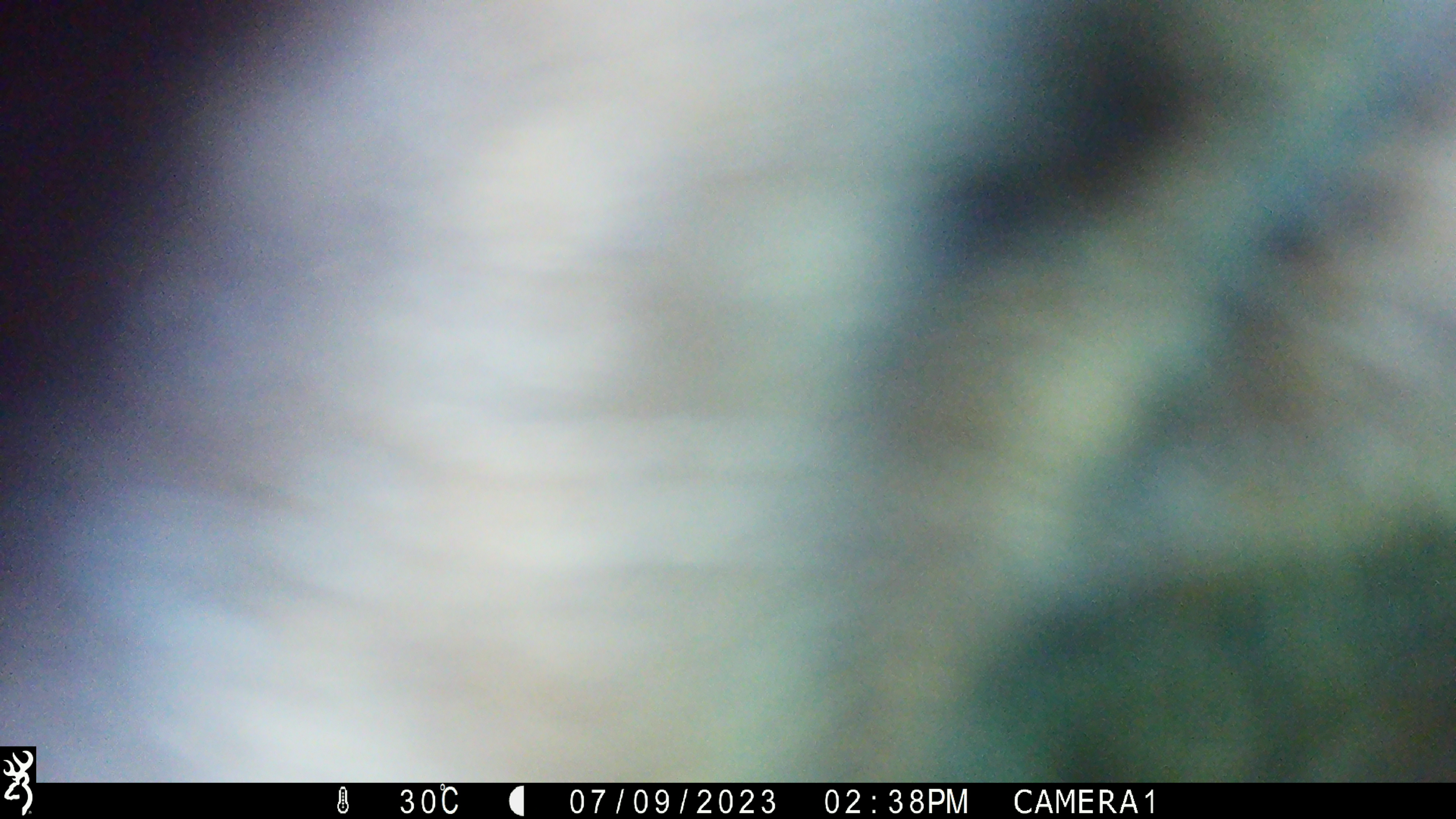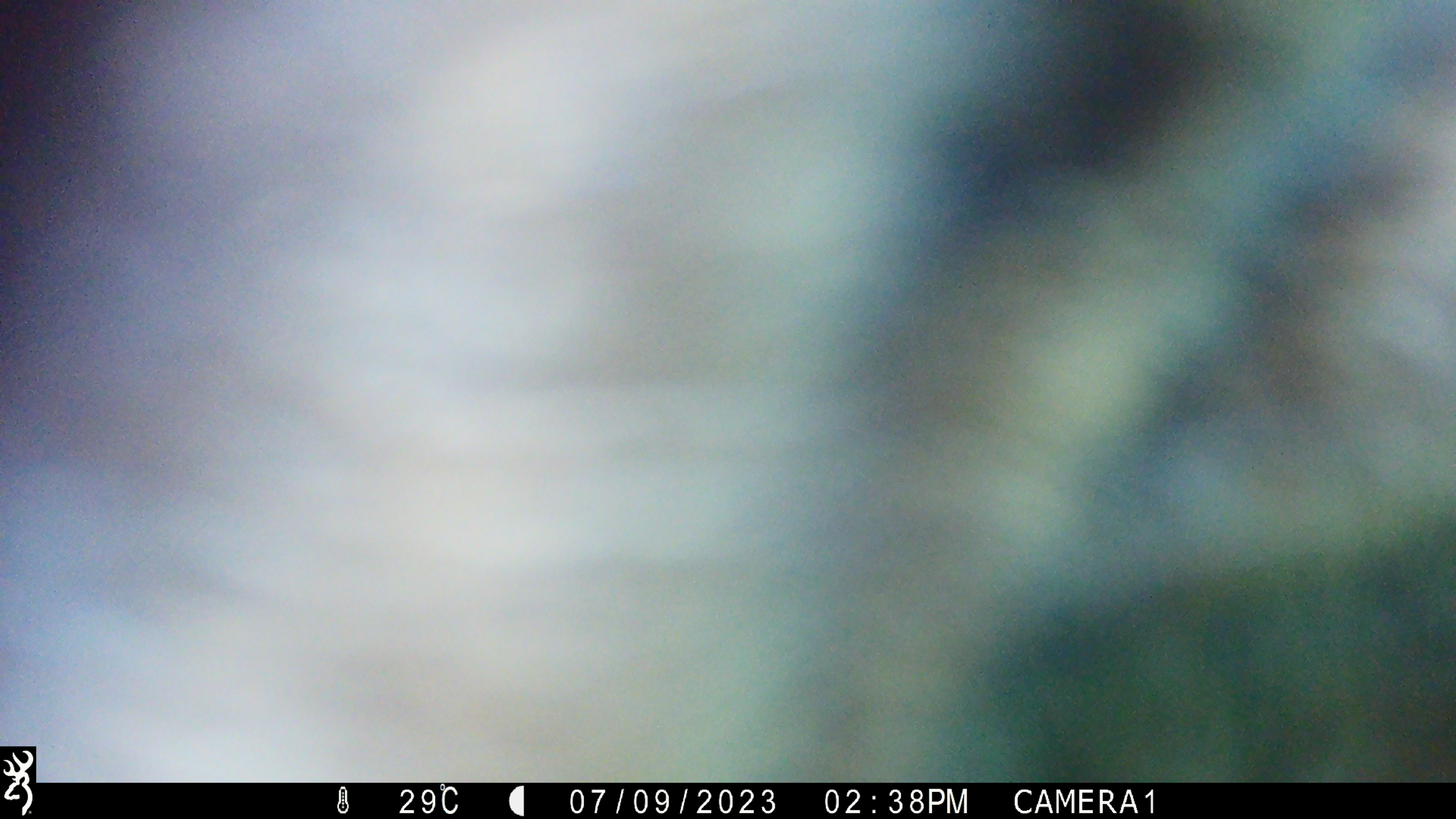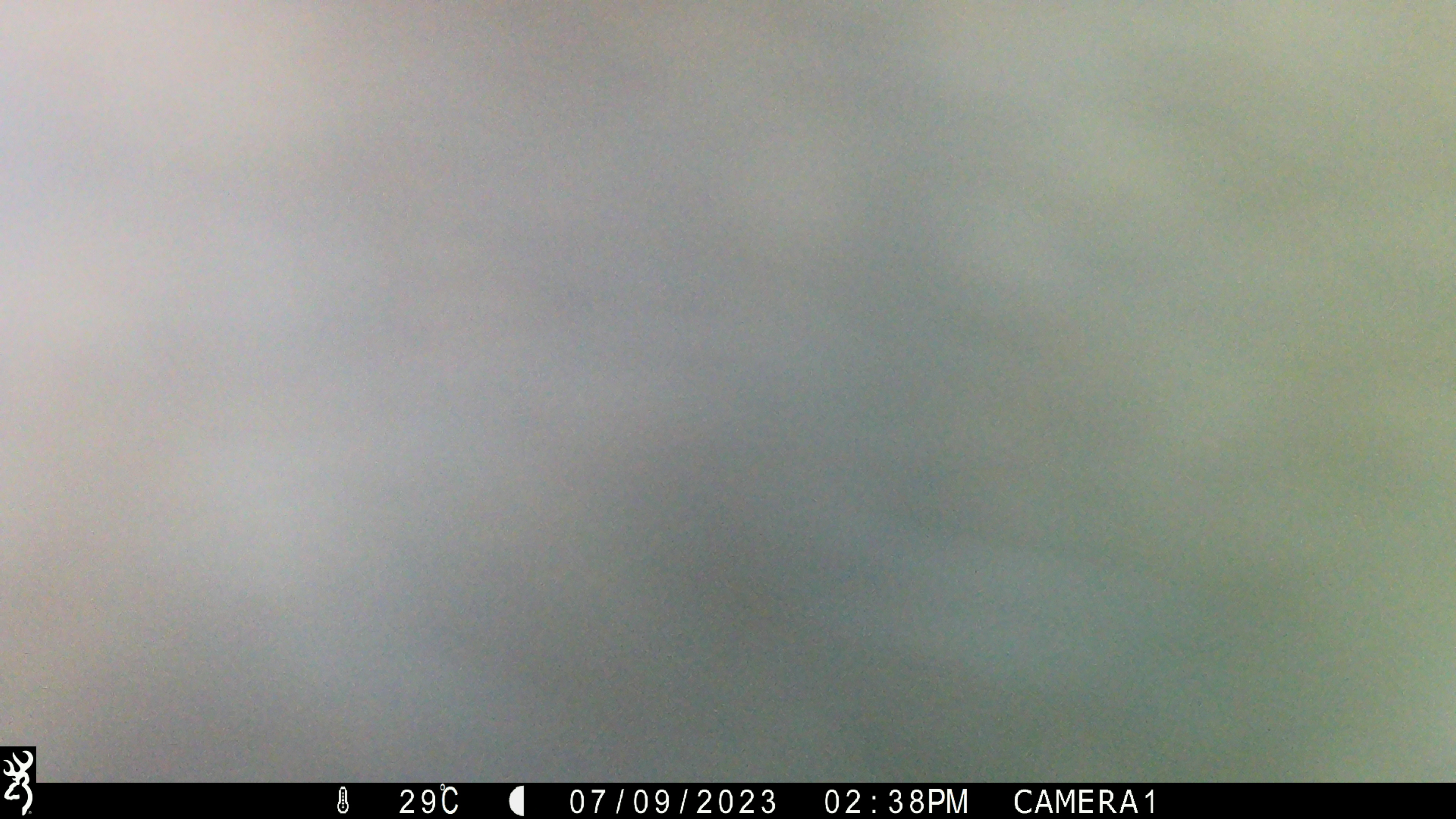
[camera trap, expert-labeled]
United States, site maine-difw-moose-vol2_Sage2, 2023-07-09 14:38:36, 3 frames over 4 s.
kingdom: Animalia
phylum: Chordata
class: Mammalia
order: Artiodactyla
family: Cervidae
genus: Alces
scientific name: Alces alces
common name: moose